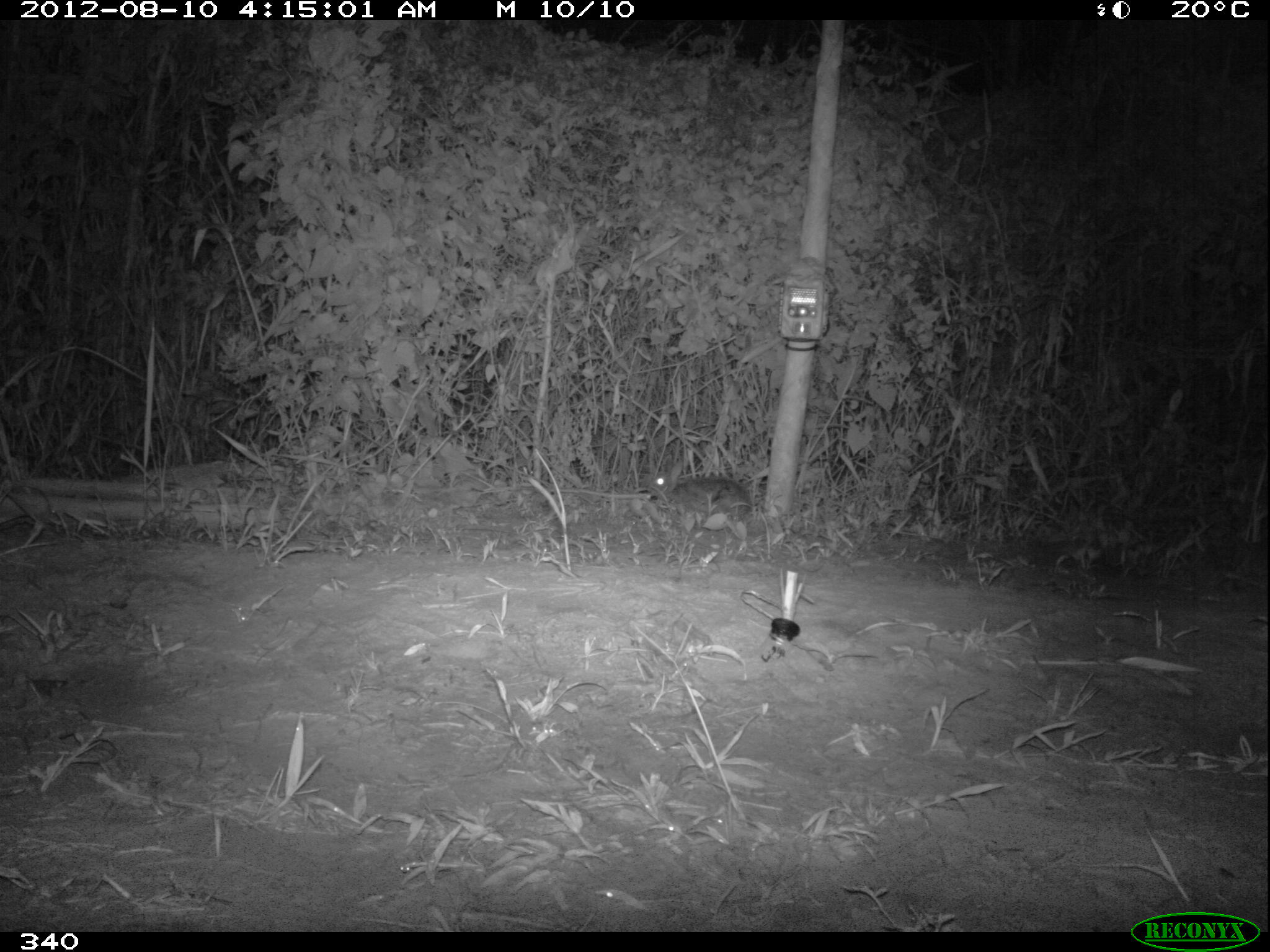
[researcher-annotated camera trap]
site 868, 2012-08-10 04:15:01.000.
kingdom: Animalia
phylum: Chordata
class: Mammalia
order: Lagomorpha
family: Leporidae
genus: Sylvilagus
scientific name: Sylvilagus brasiliensis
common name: tapeti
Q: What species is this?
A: Sylvilagus brasiliensis (tapeti).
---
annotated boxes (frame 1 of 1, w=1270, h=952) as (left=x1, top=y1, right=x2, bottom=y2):
sylvilagus brasiliensis: (left=646, top=455, right=750, bottom=519)